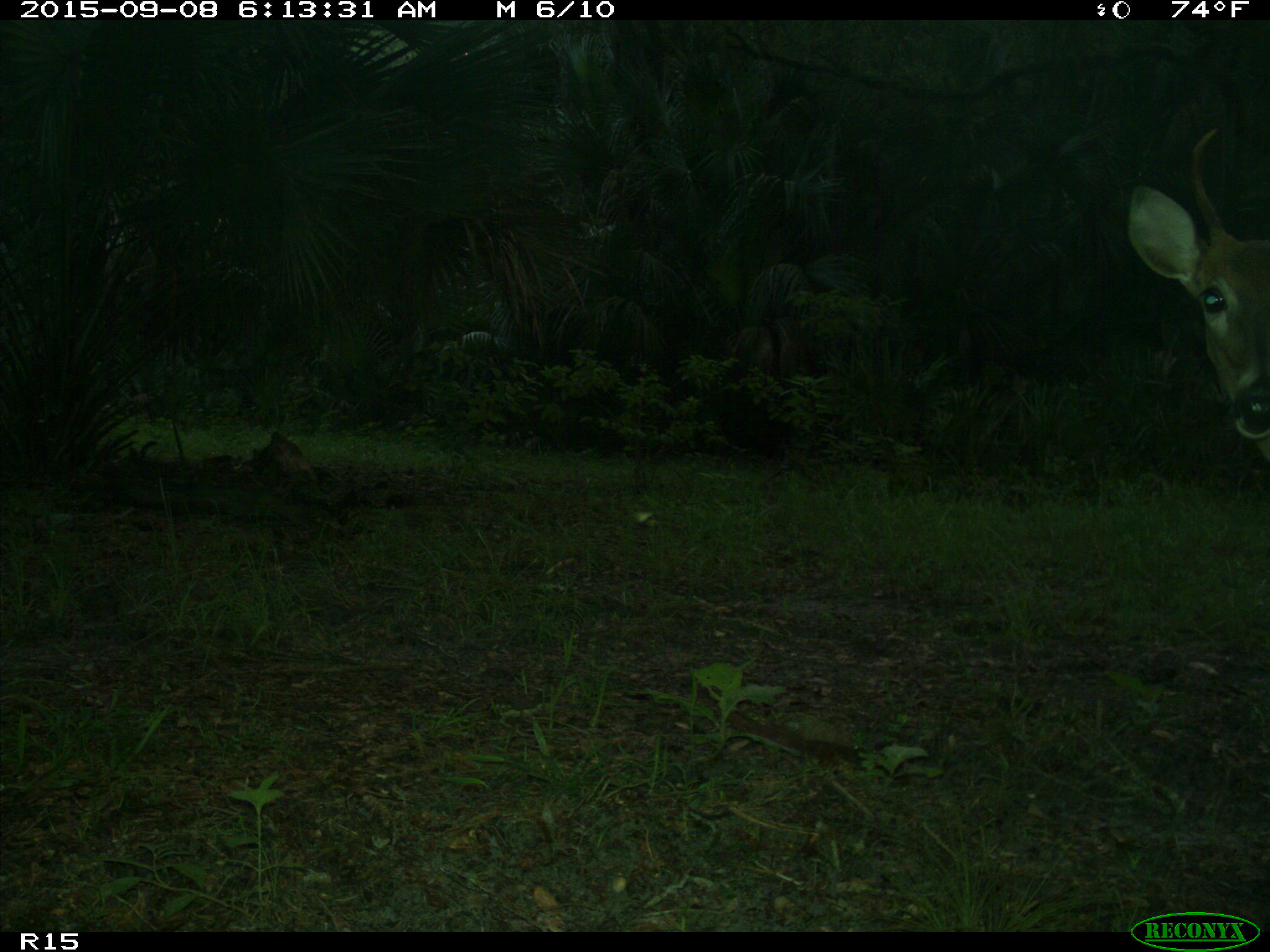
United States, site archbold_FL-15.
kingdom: Animalia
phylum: Chordata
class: Mammalia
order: Artiodactyla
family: Cervidae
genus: Odocoileus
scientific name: Odocoileus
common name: deer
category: unidentified deer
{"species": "unidentified deer (deer) (Odocoileus)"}